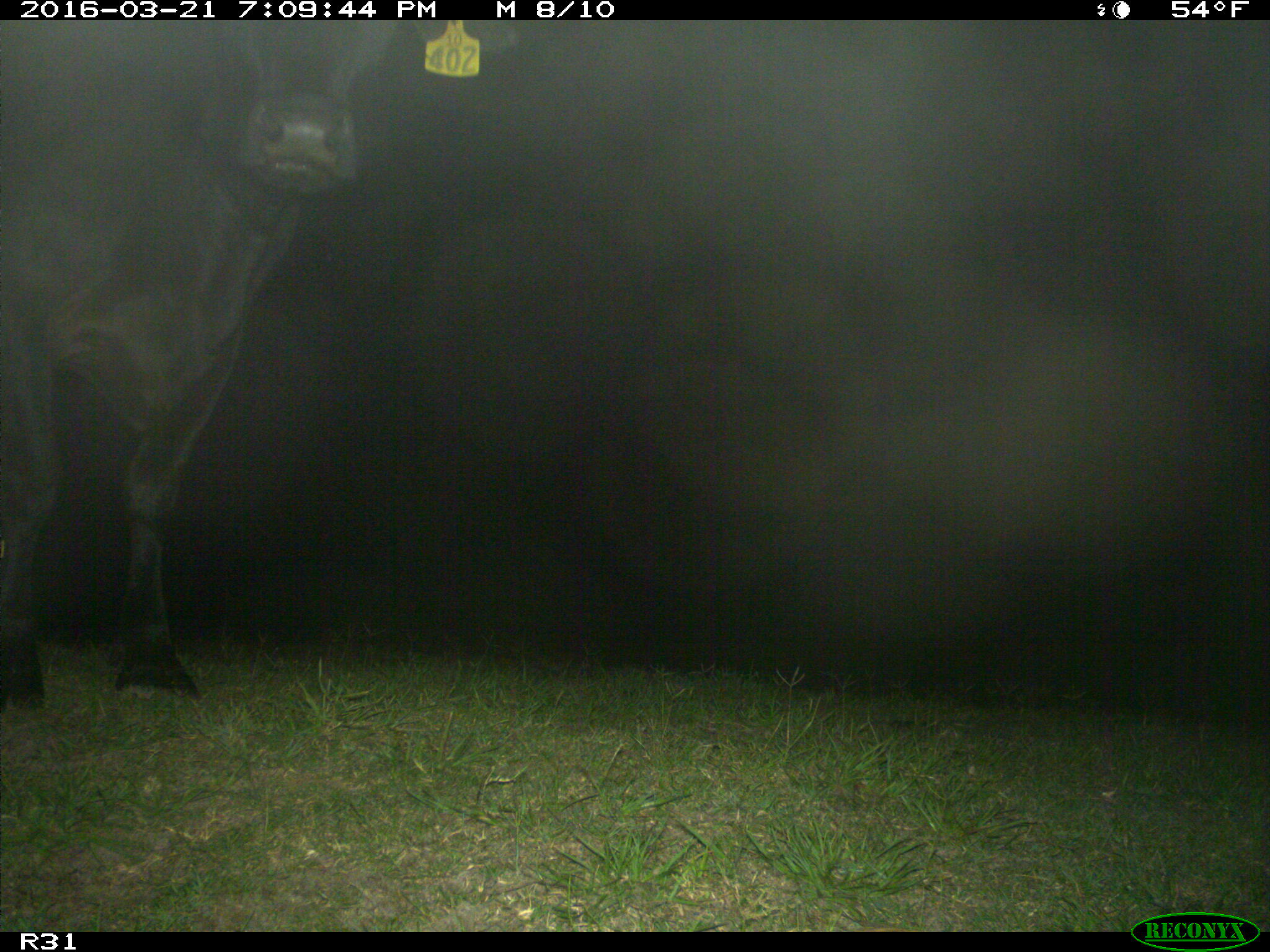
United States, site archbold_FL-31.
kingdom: Animalia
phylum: Chordata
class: Mammalia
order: Artiodactyla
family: Bovidae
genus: Bos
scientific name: Bos taurus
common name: domestic cow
Bos taurus (domestic cow).